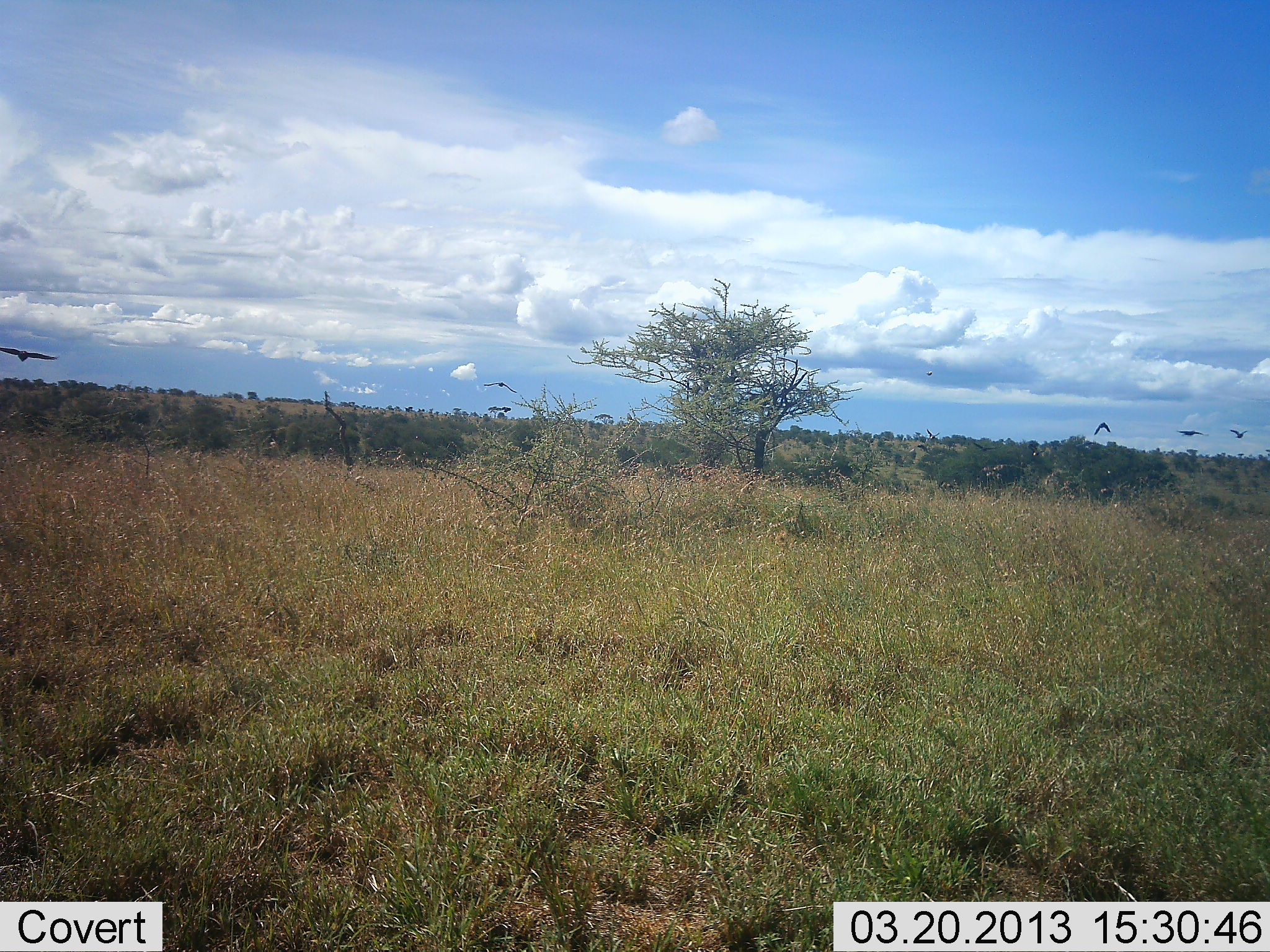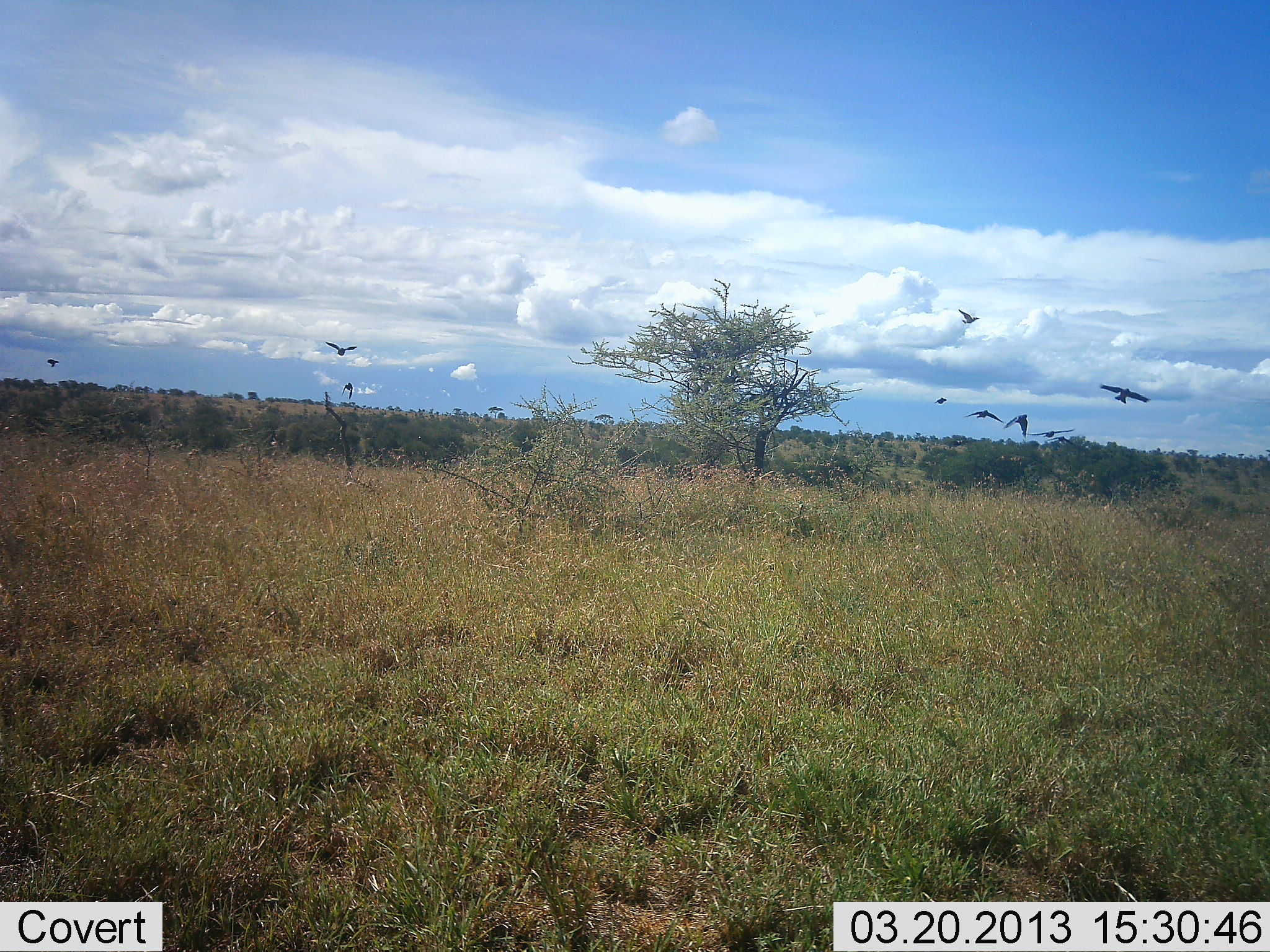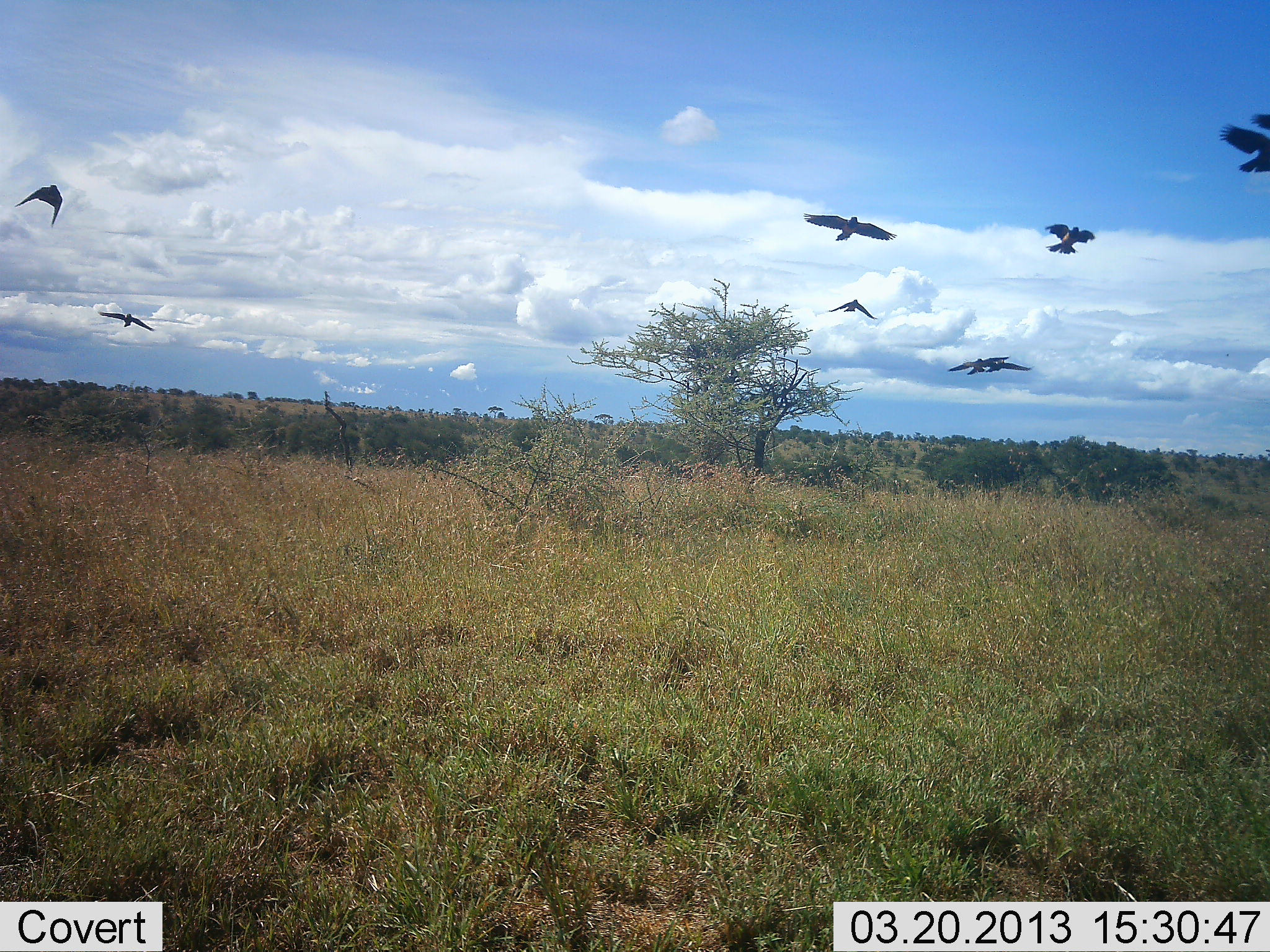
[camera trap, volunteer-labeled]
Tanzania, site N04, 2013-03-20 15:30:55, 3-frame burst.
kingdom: Animalia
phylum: Chordata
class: Aves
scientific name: Aves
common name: bird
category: otherbird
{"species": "otherbird (bird) (Aves)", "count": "9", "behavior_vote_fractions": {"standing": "0%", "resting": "0%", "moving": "100%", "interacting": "0%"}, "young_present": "0%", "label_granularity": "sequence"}